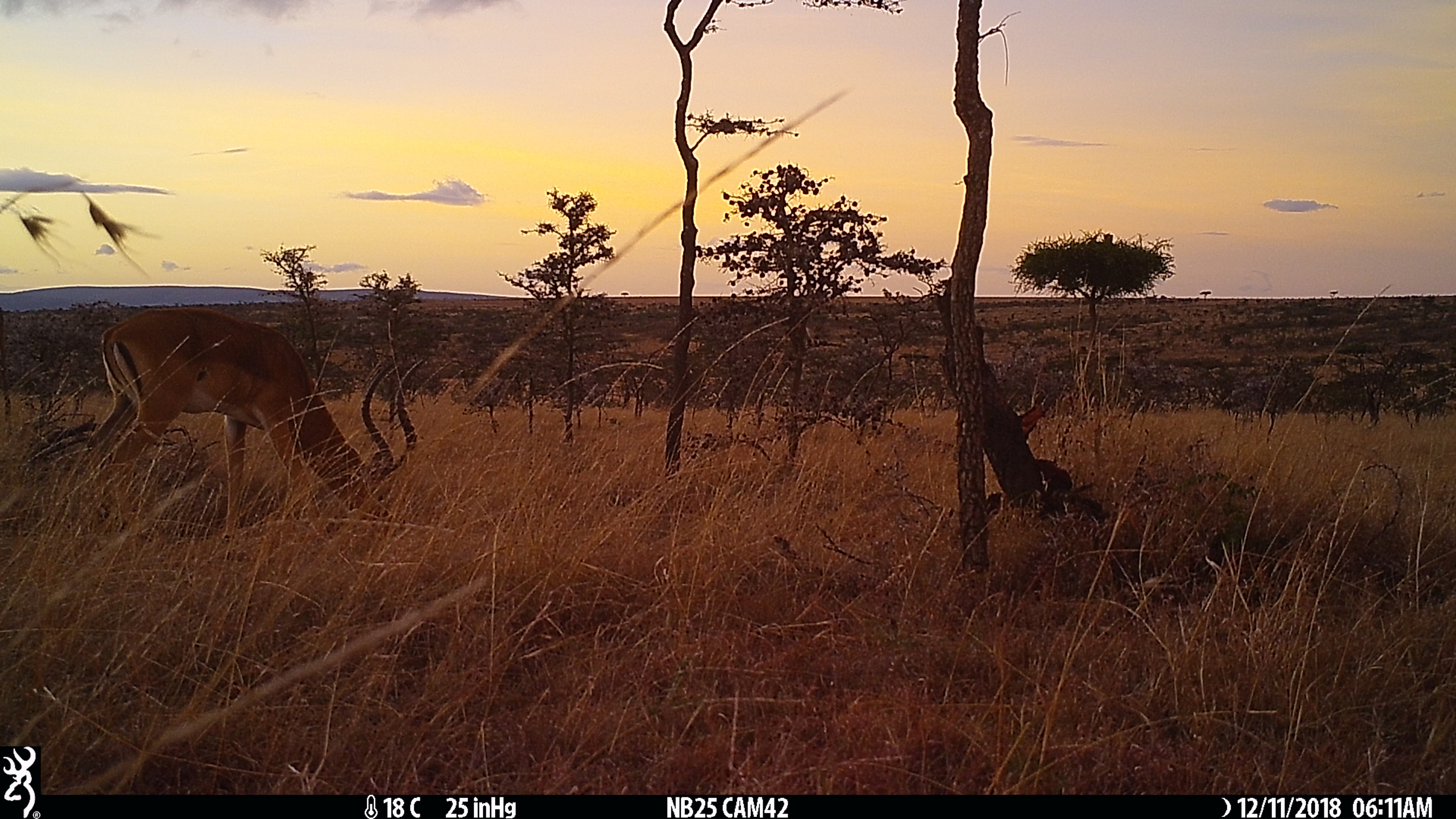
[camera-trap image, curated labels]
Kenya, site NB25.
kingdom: Animalia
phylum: Chordata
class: Mammalia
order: Artiodactyla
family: Bovidae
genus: Aepyceros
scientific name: Aepyceros melampus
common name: impala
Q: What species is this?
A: Impala (Aepyceros melampus).